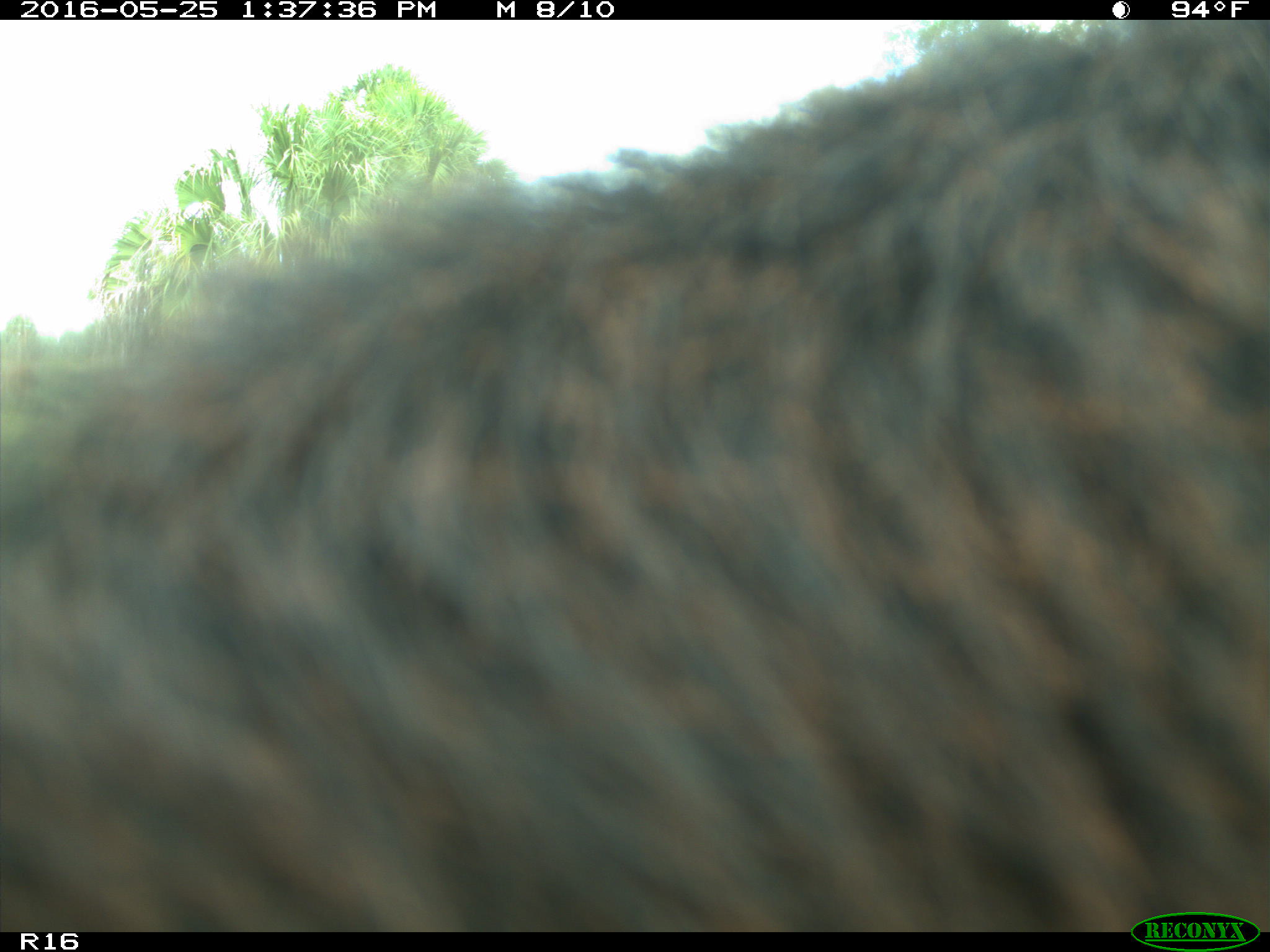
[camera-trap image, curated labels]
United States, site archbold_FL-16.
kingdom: Animalia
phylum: Chordata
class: Mammalia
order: Artiodactyla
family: Bovidae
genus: Bos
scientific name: Bos taurus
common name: domestic cow